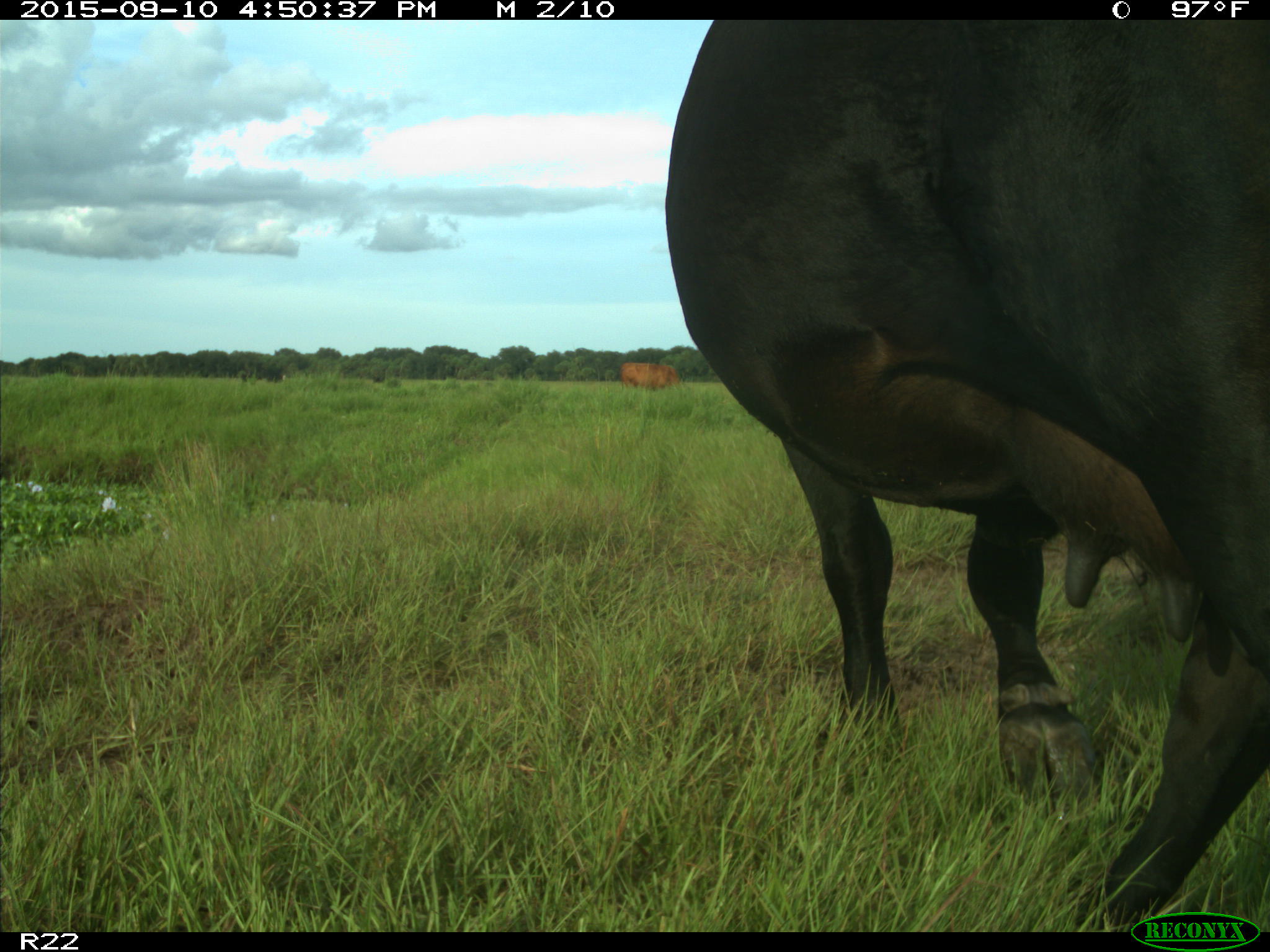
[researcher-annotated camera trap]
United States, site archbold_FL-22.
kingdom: Animalia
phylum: Chordata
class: Mammalia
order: Artiodactyla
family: Bovidae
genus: Bos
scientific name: Bos taurus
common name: domestic cow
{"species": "Bos taurus (domestic cow)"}